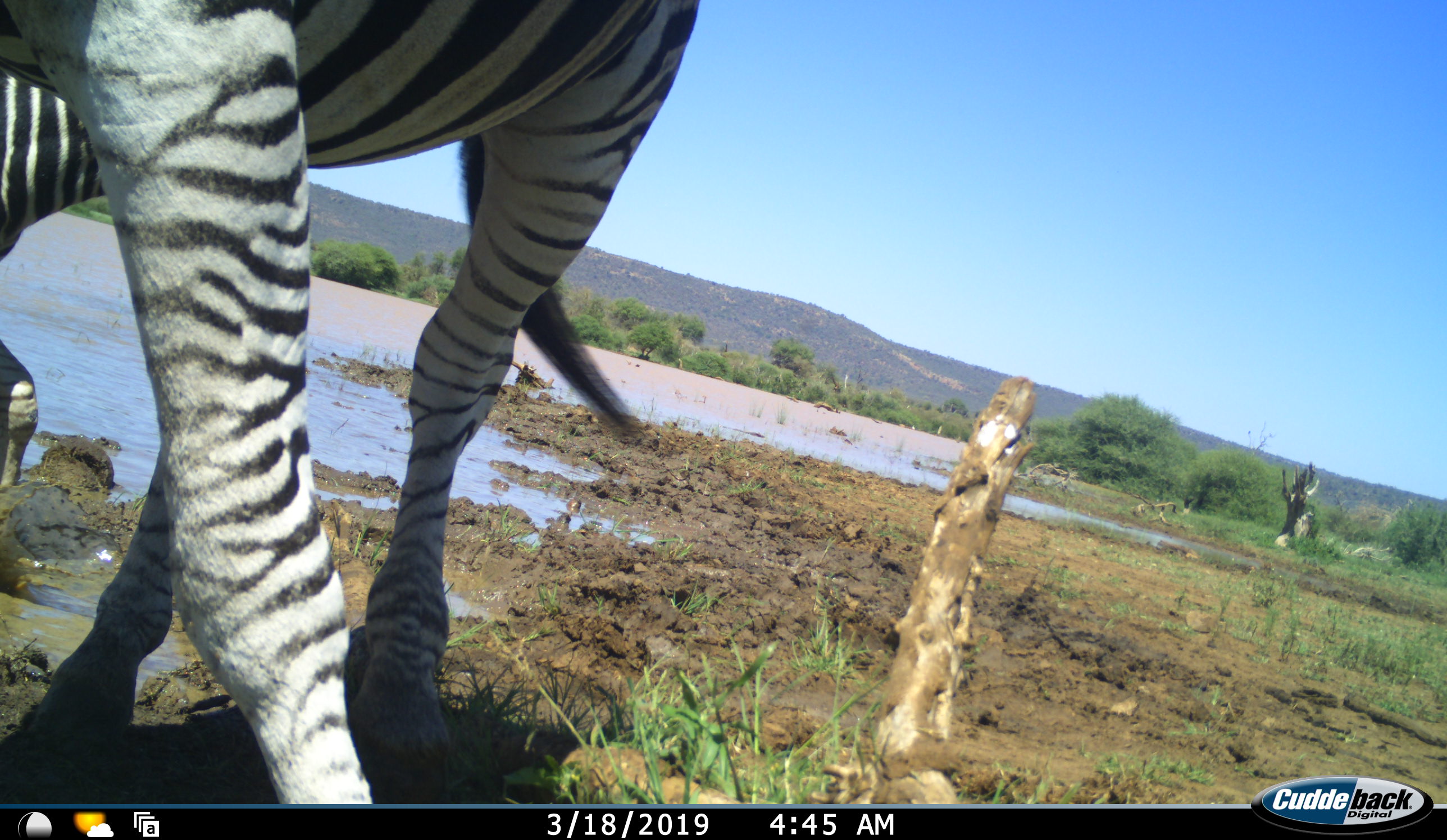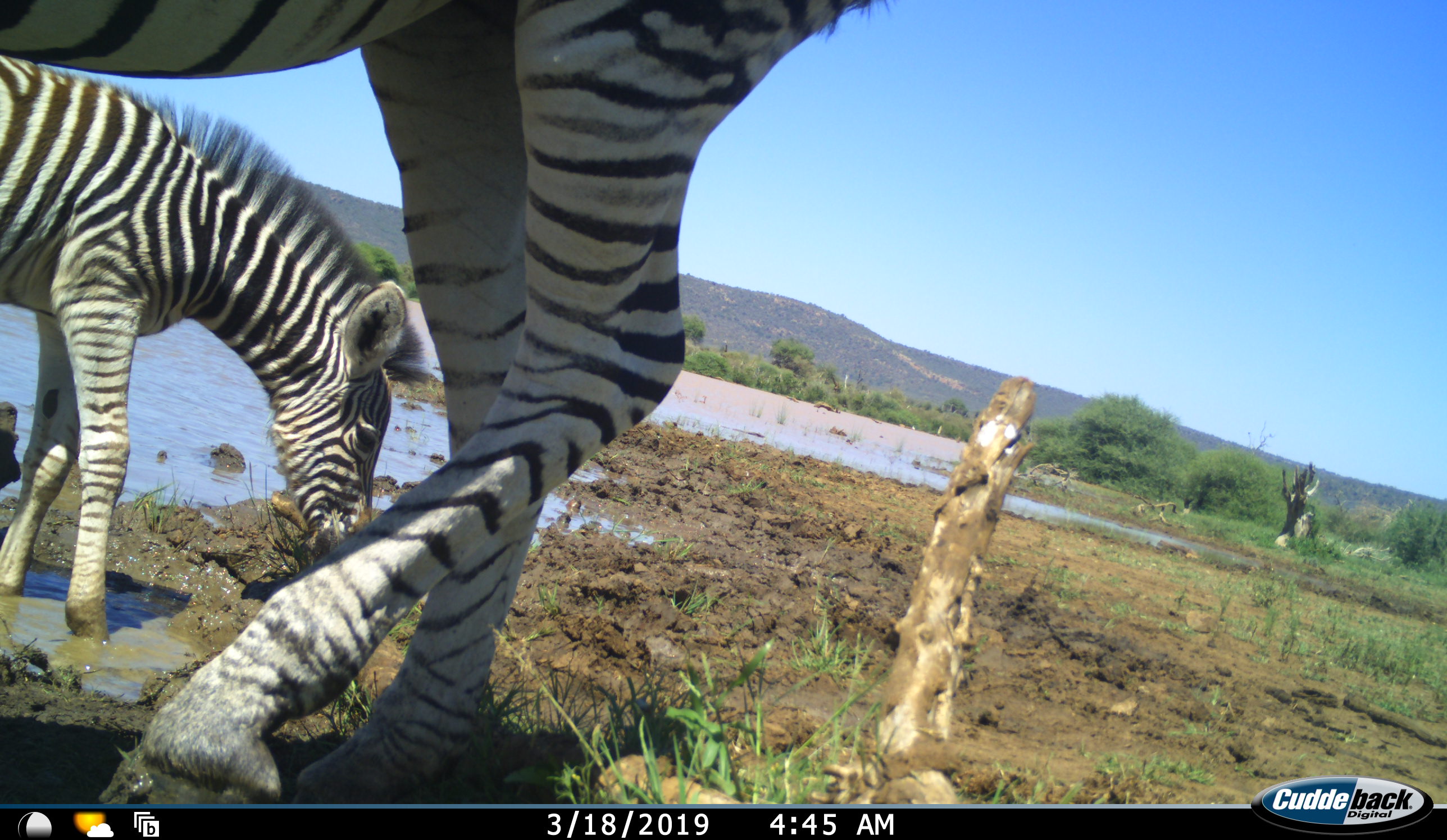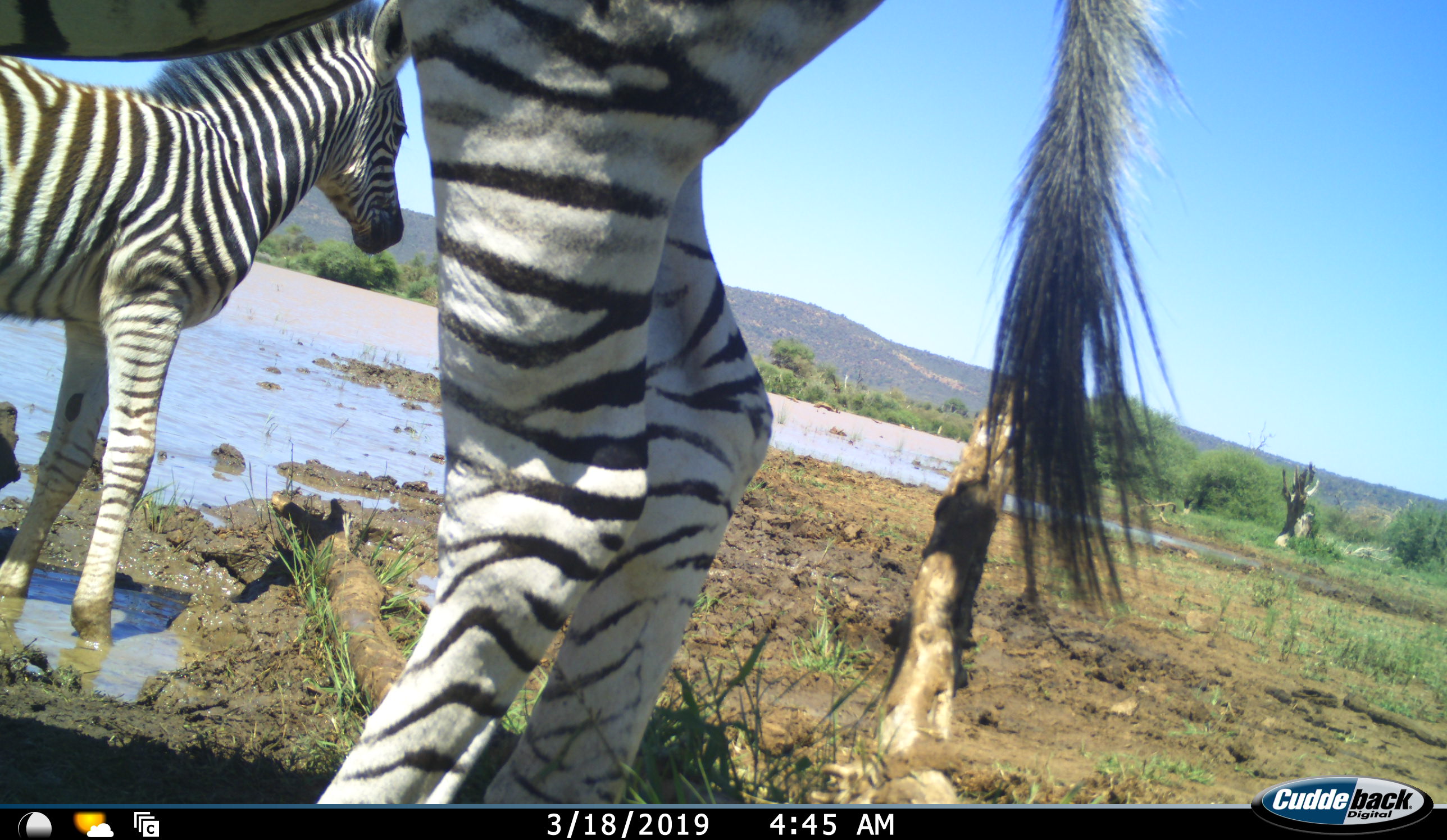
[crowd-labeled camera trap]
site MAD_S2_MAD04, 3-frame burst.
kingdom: Animalia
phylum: Chordata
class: Mammalia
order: Perissodactyla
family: Equidae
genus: Equus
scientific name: Equus quagga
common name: plains zebra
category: zebraplains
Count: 2.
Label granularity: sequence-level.